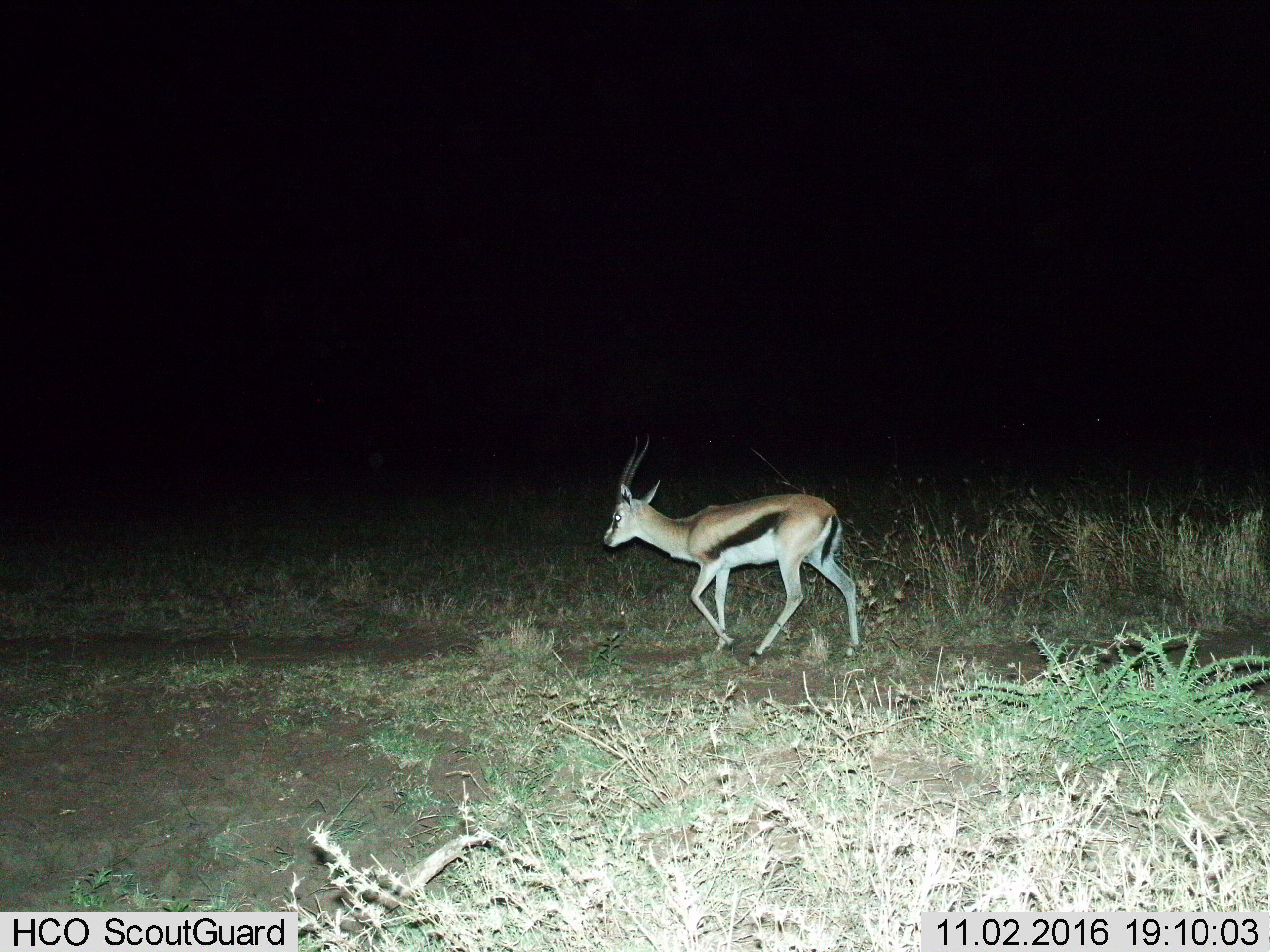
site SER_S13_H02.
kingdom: Animalia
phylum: Chordata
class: Mammalia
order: Artiodactyla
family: Bovidae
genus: Eudorcas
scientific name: Eudorcas thomsonii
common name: thomson's gazelle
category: gazellethomsons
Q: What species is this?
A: Gazellethomsons (thomson's gazelle) (Eudorcas thomsonii).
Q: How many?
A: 1.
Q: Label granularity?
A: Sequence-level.